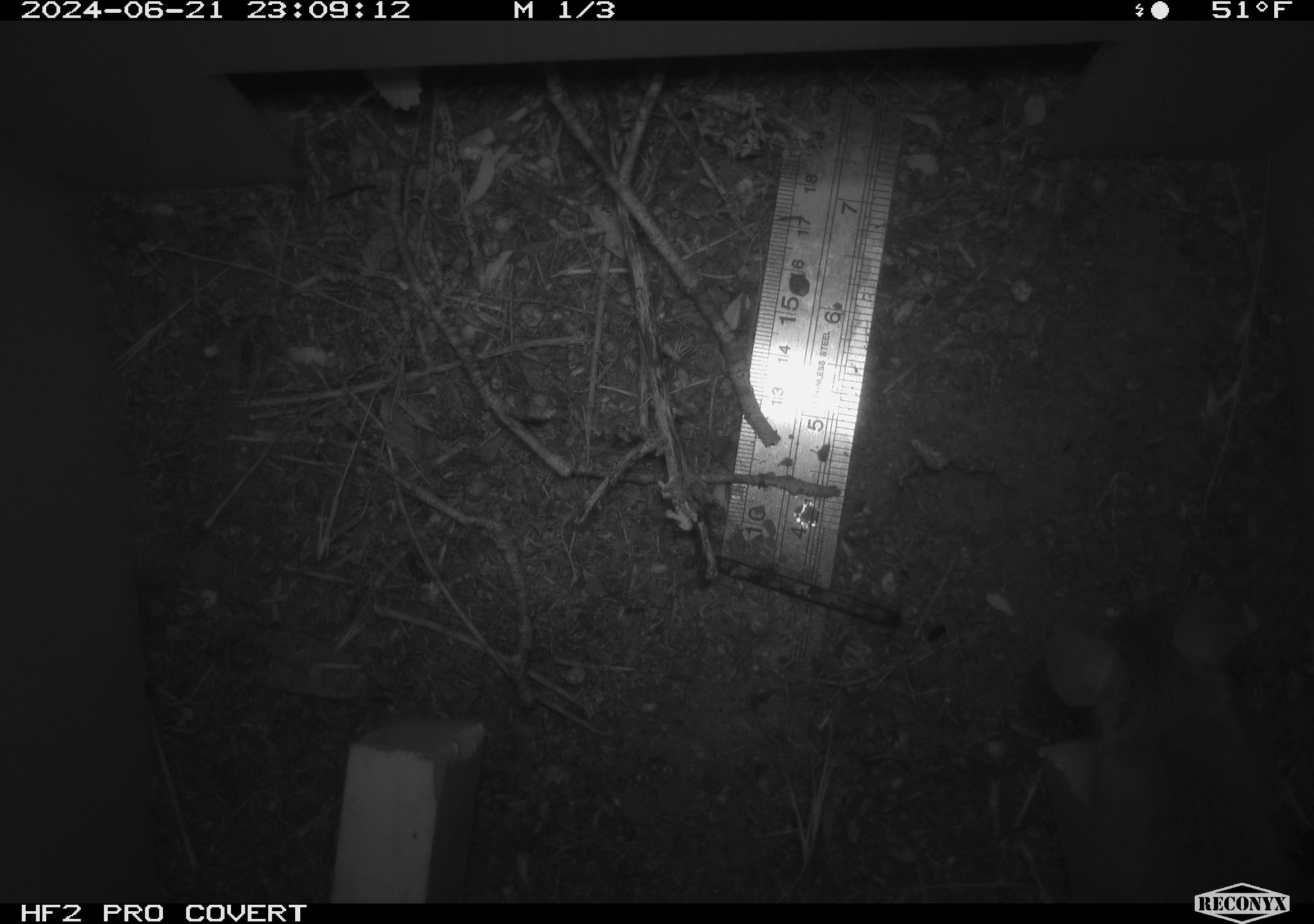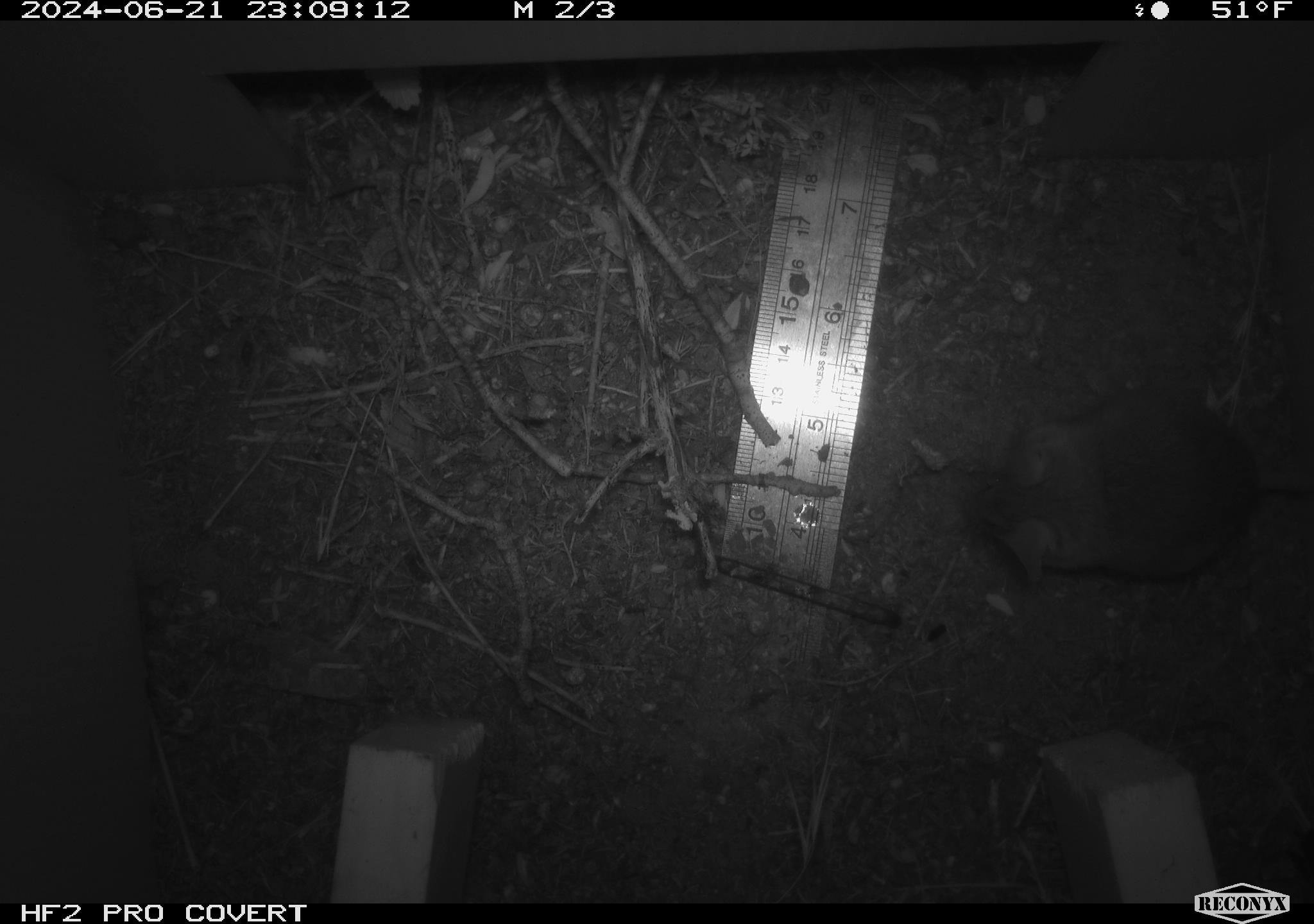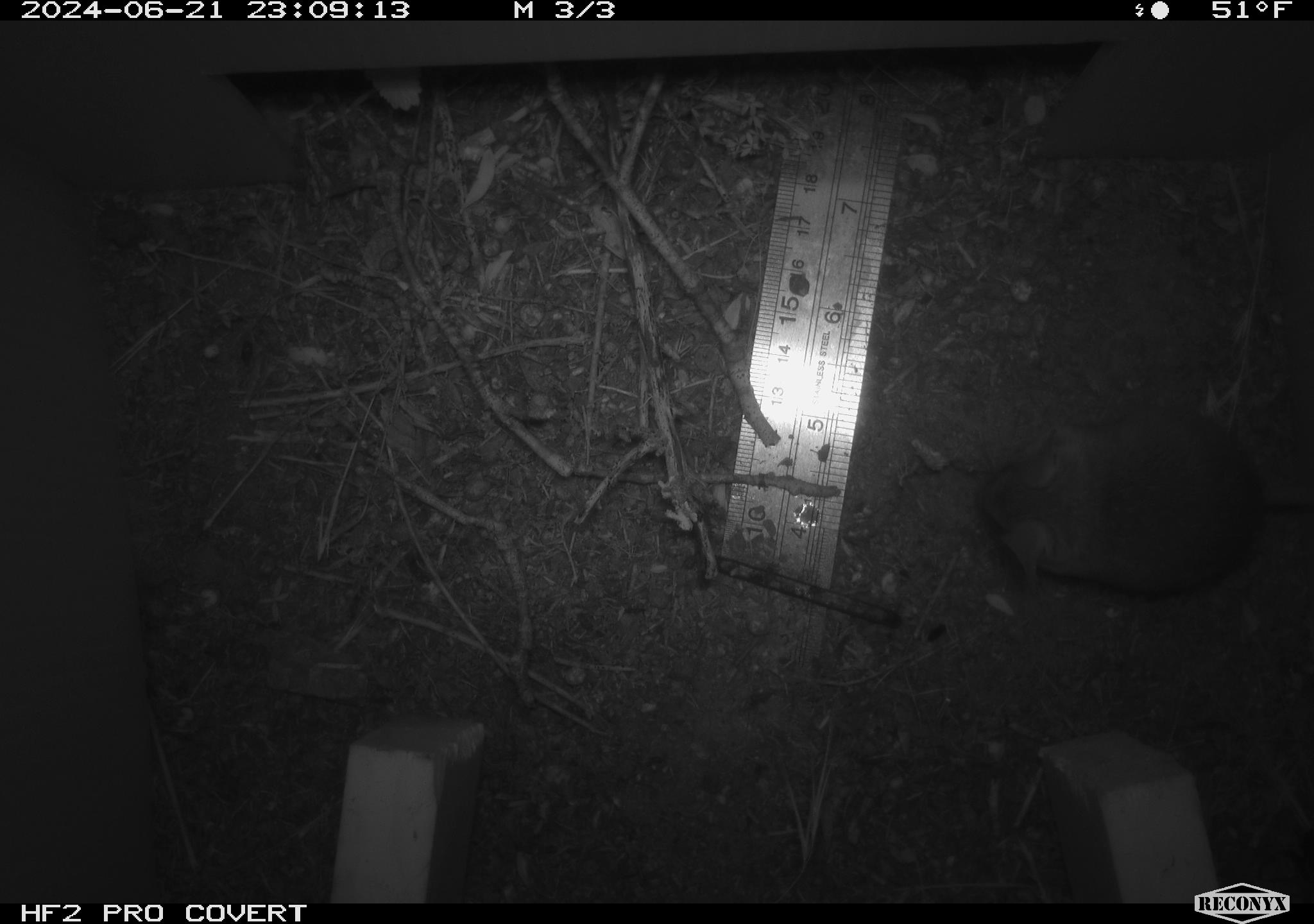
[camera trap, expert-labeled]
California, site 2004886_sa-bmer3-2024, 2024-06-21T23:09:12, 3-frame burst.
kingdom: Animalia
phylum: Chordata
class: Mammalia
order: Rodentia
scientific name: Rodentia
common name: mouse species